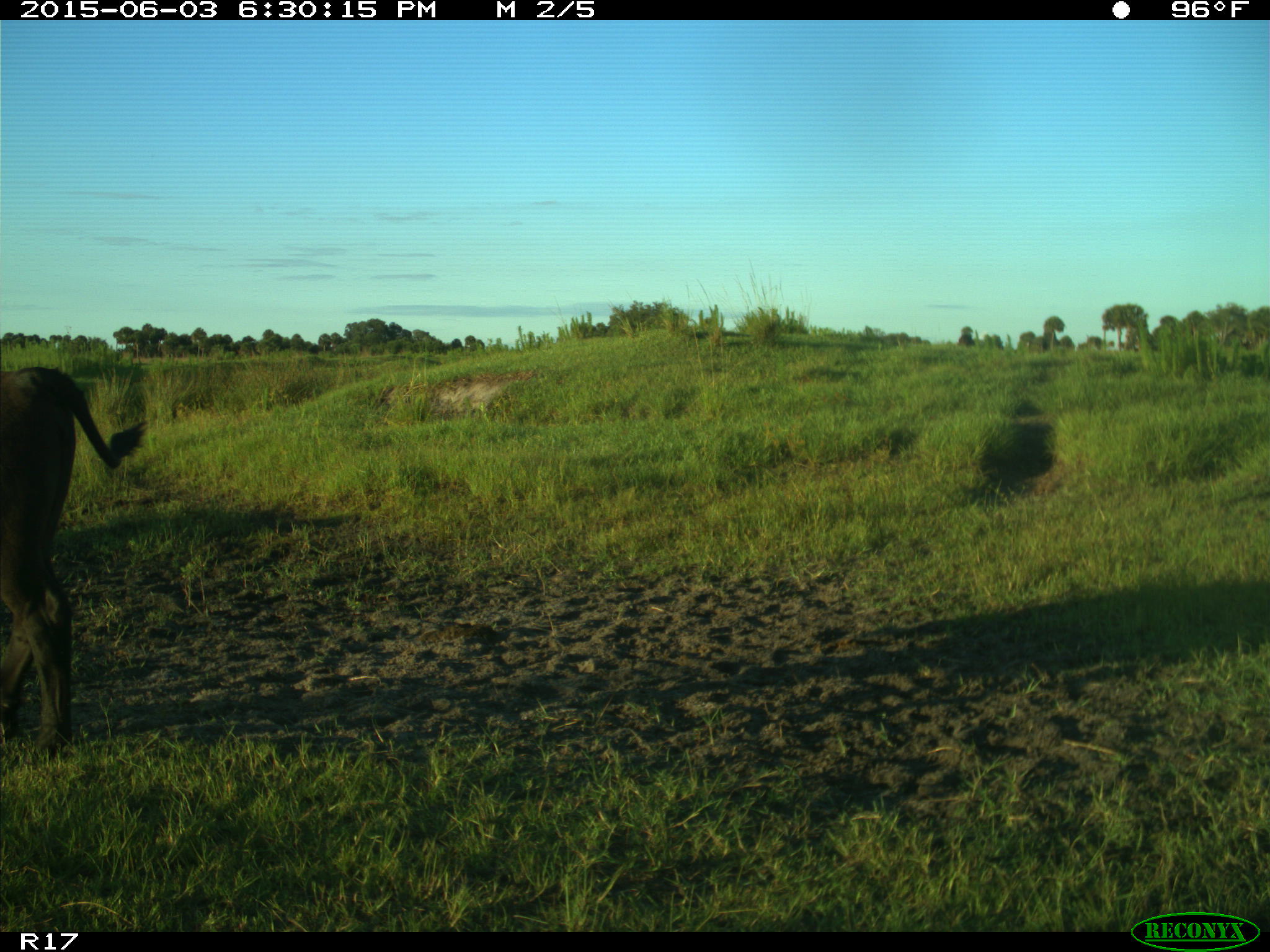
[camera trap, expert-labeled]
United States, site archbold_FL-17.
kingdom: Animalia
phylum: Chordata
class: Mammalia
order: Artiodactyla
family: Bovidae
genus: Bos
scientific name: Bos taurus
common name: domestic cow